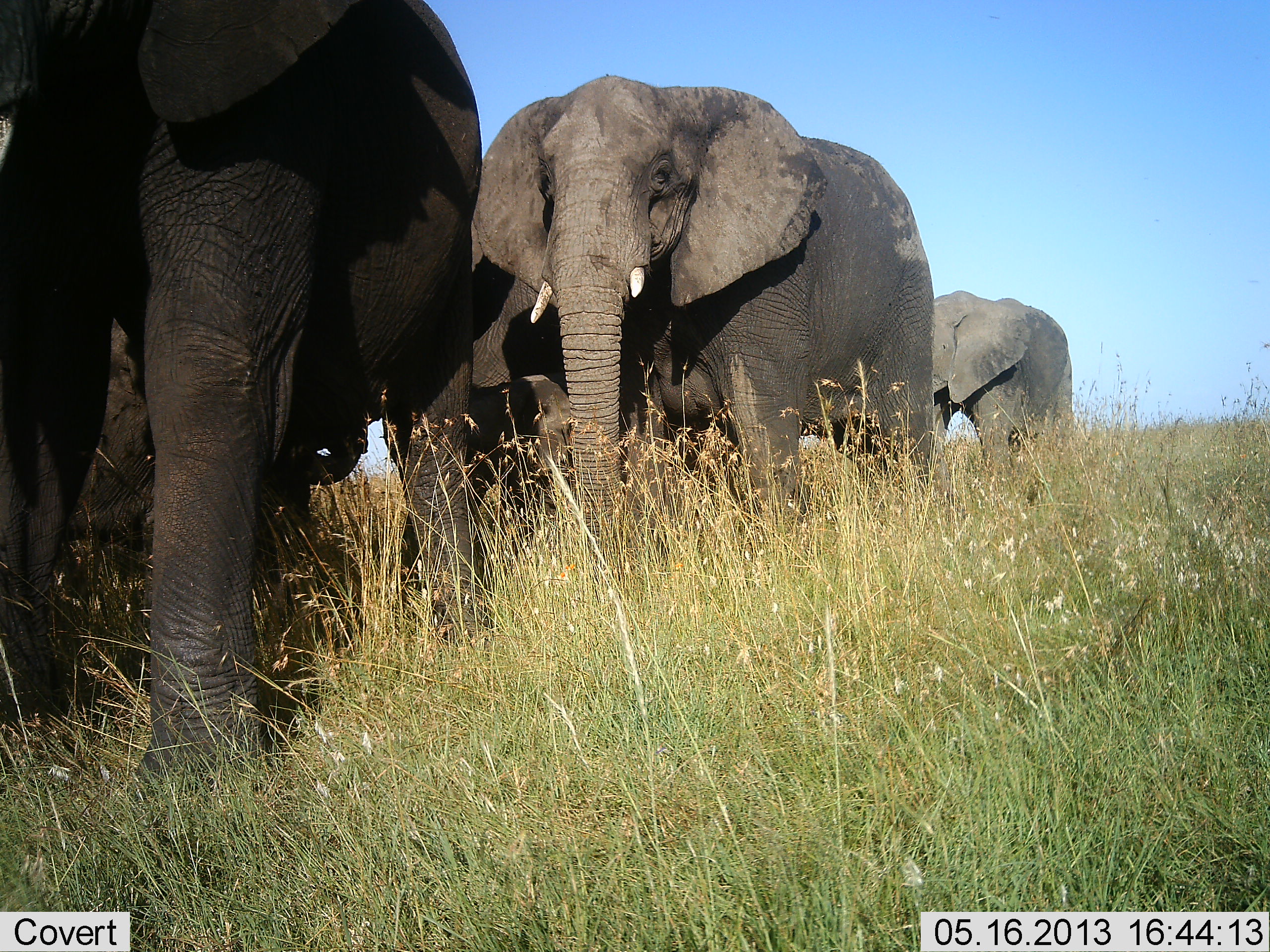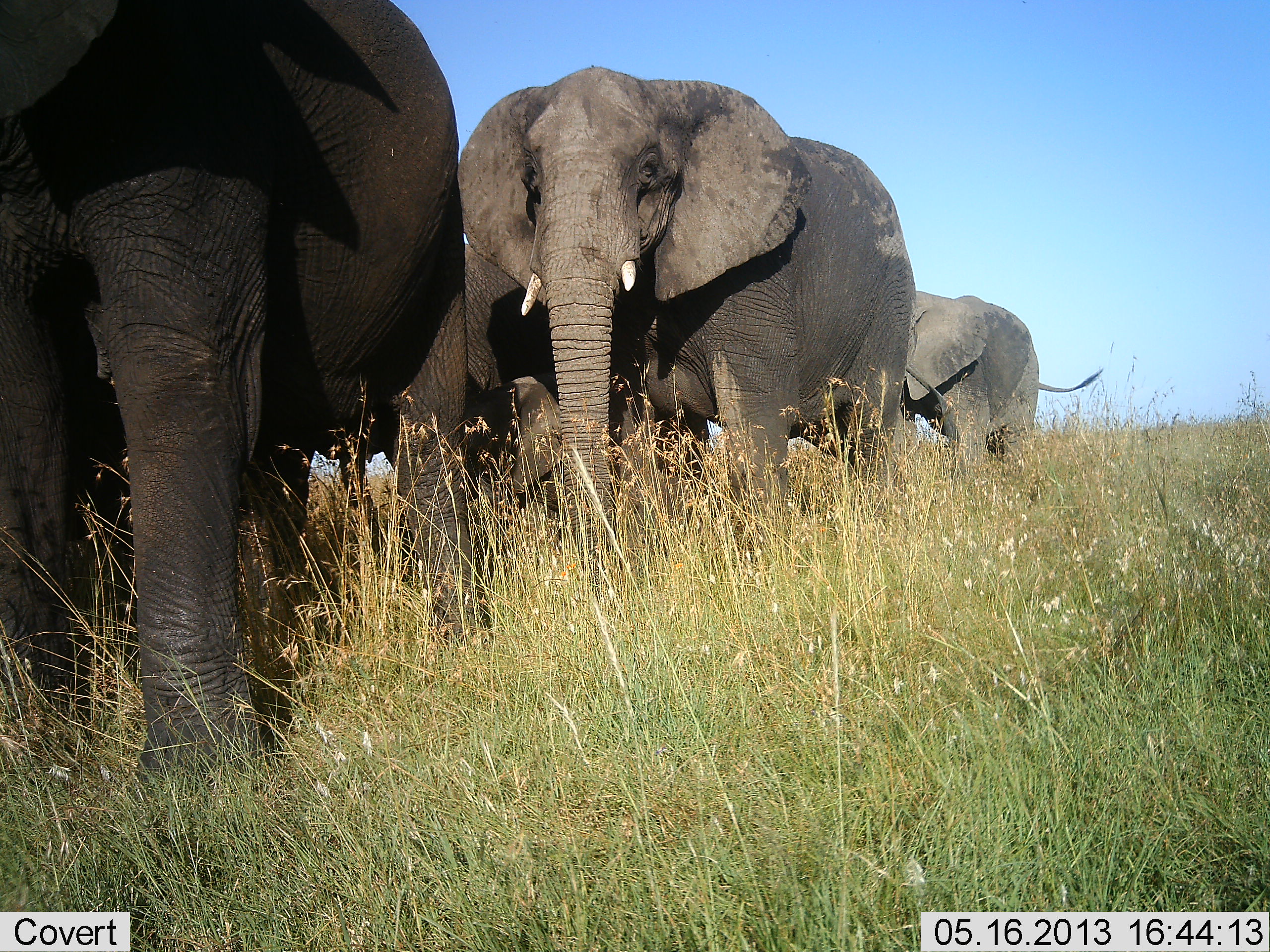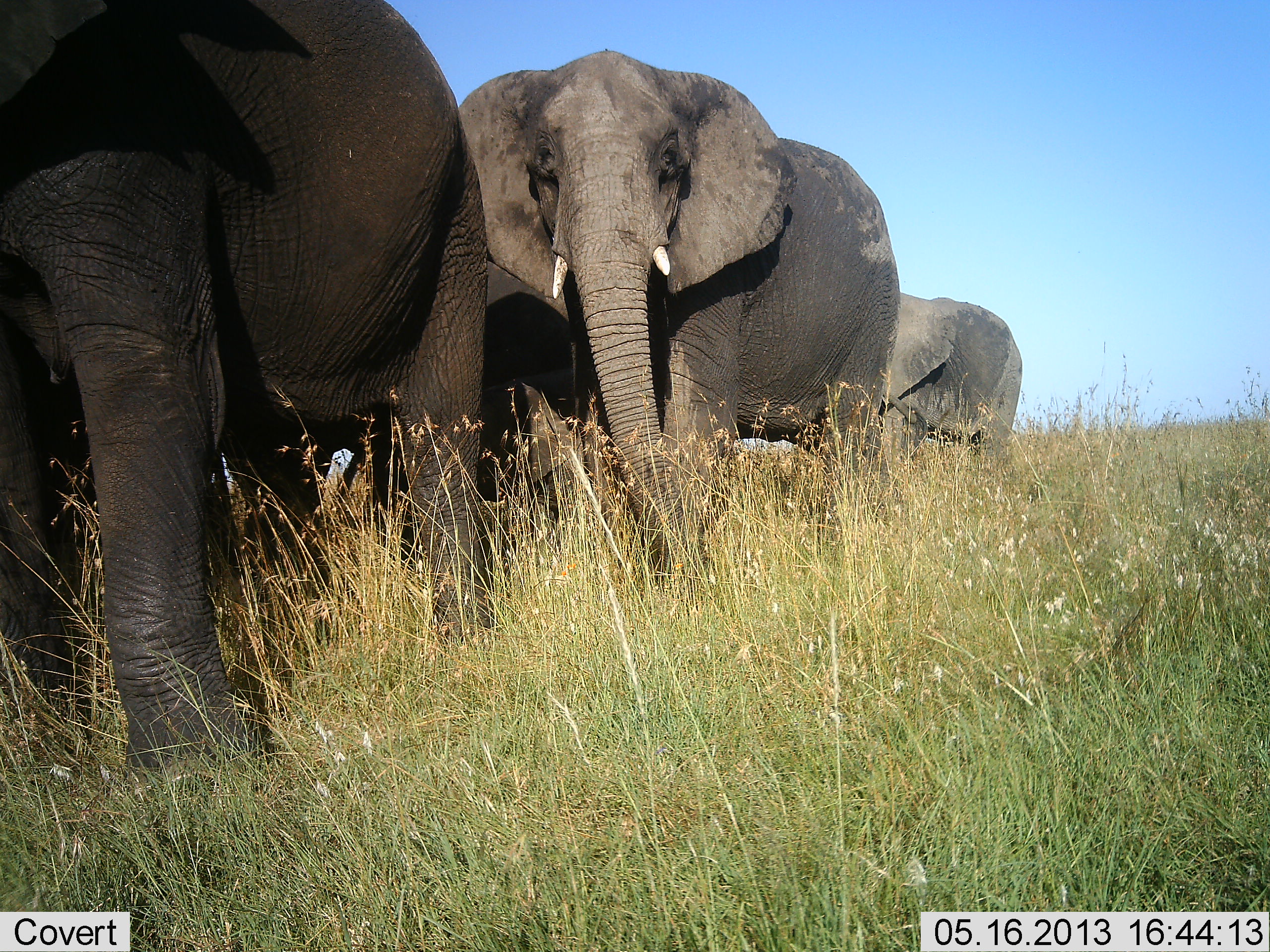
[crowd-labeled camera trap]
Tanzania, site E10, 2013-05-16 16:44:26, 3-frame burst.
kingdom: Animalia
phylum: Chordata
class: Mammalia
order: Proboscidea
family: Elephantidae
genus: Loxodonta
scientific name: Loxodonta africana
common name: african bush elephant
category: elephant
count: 5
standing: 15%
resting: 0%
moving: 92%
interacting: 0%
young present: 12%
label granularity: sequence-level